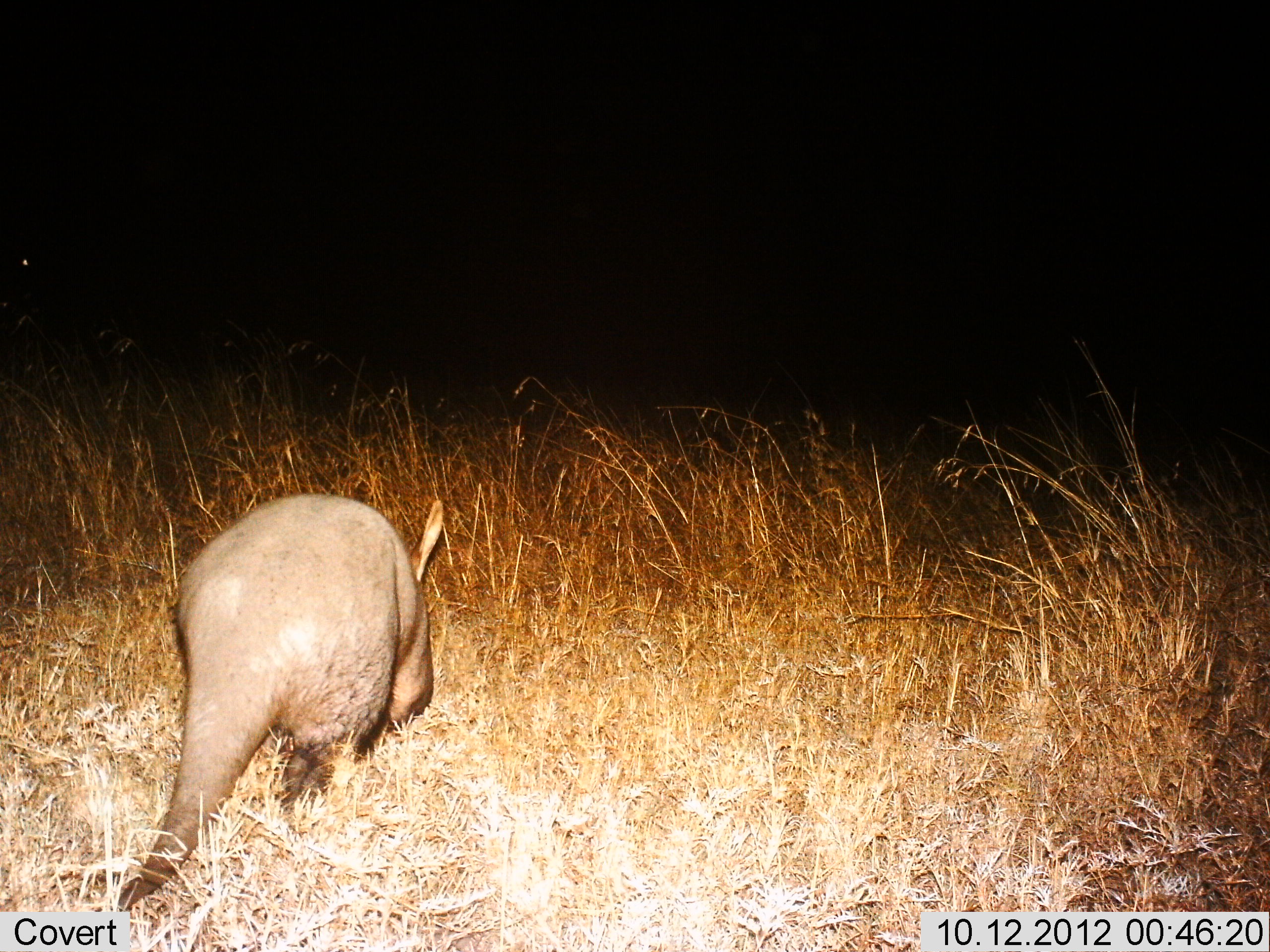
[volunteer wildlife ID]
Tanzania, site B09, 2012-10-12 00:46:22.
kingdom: Animalia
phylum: Chordata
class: Mammalia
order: Tubulidentata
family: Orycteropodidae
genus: Orycteropus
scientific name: Orycteropus afer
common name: aardvark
Aardvark (Orycteropus afer), count 1. Behavior (volunteer vote fractions): standing 10%, resting 0%, moving 100%, interacting 0%. Young present (vote fraction): 0%. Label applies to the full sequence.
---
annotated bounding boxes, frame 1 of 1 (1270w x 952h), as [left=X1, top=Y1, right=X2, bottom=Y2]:
animal: [left=117, top=490, right=442, bottom=913]